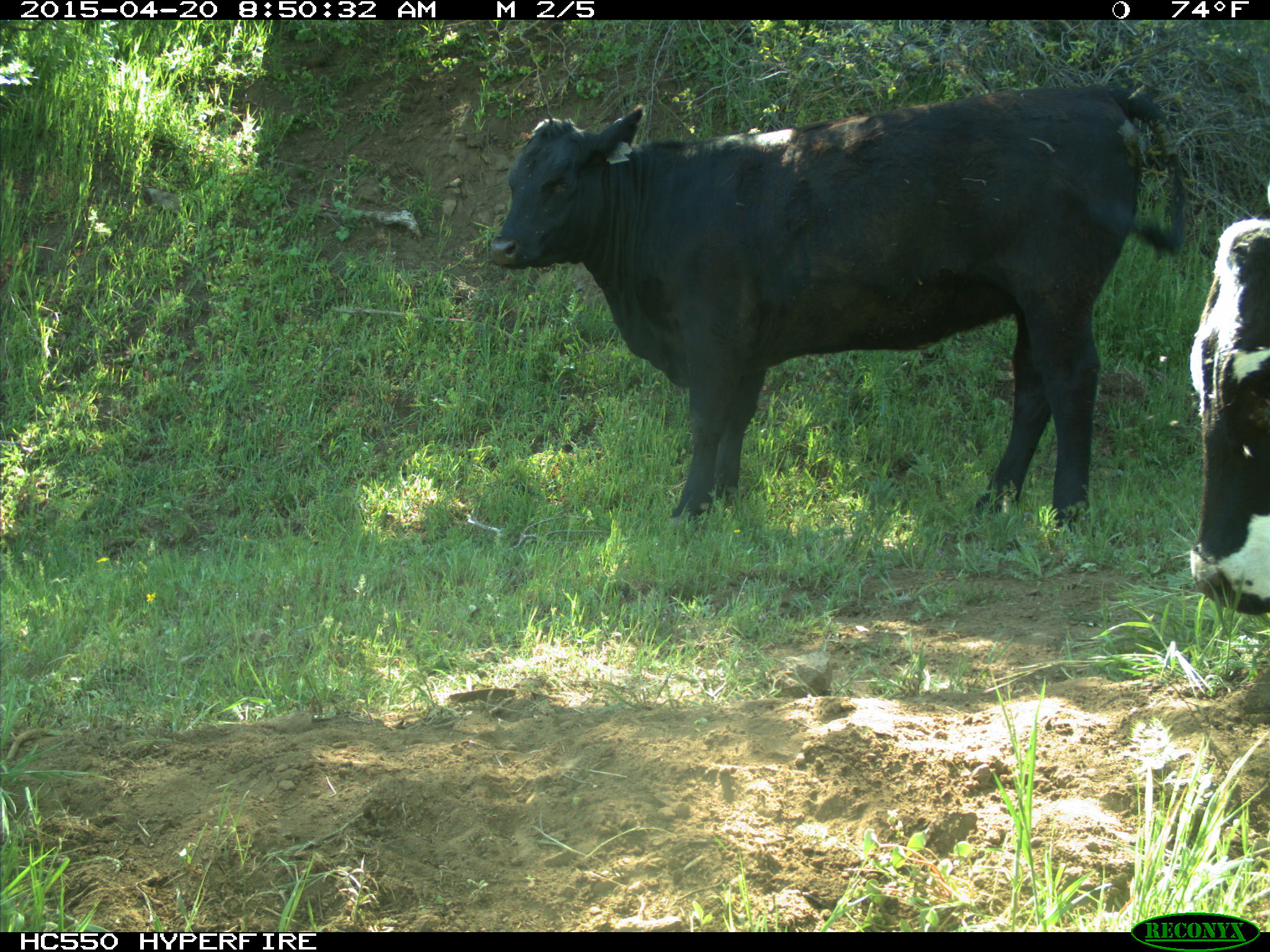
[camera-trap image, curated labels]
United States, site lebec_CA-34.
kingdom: Animalia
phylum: Chordata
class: Mammalia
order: Artiodactyla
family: Bovidae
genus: Bos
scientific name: Bos taurus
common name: domestic cow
Bos taurus (domestic cow).